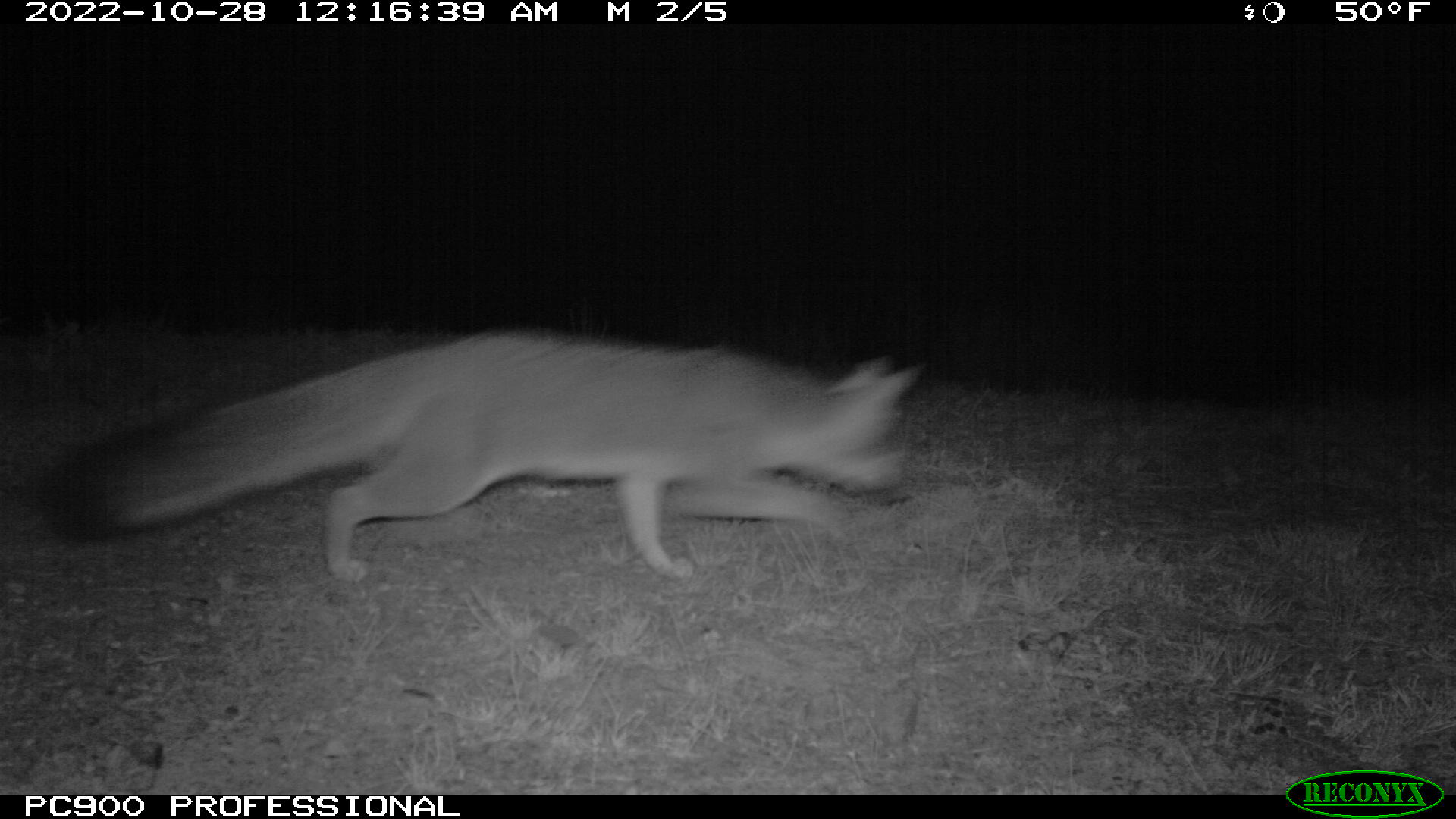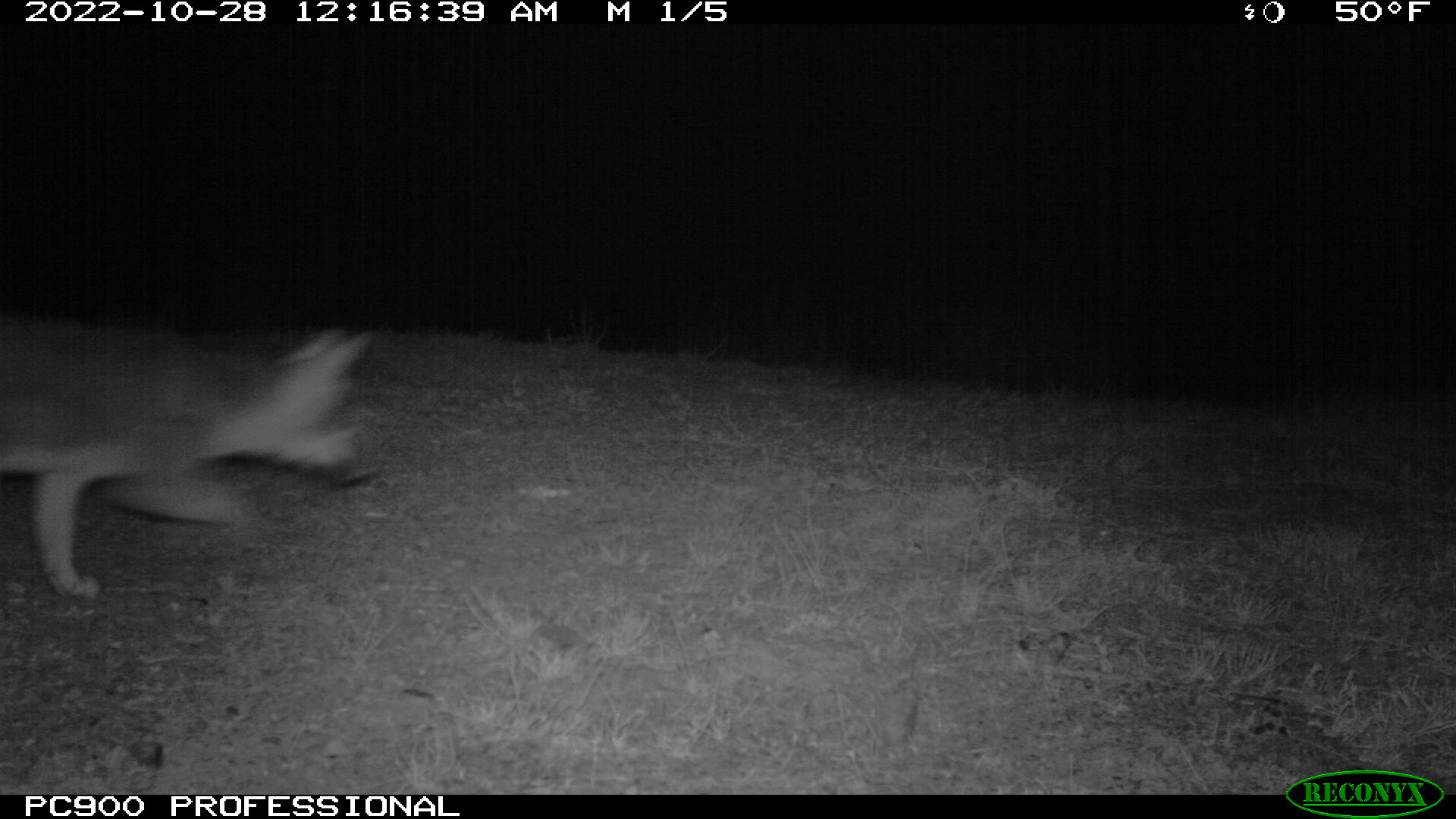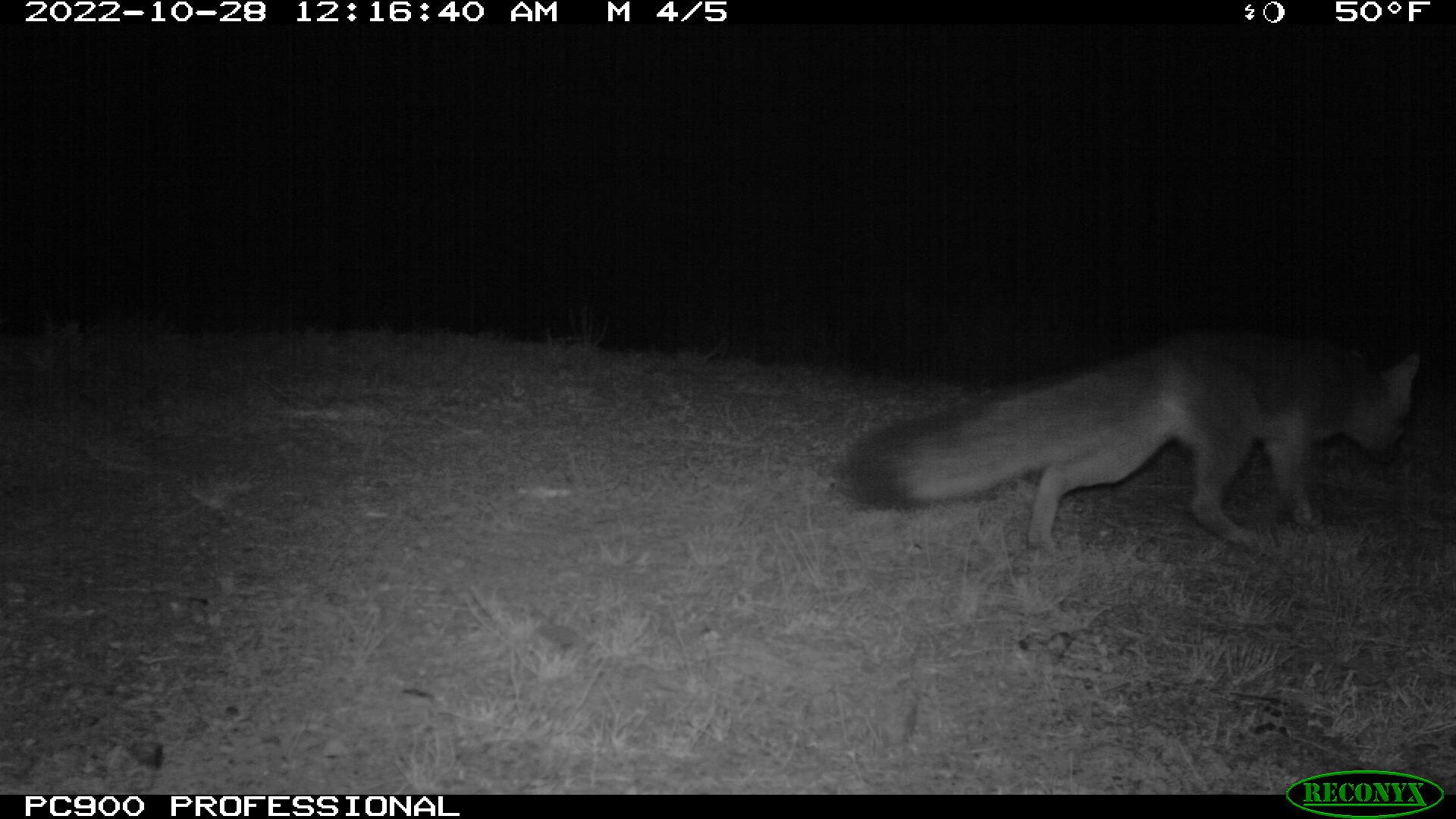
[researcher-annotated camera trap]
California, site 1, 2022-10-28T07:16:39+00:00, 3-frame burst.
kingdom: Animalia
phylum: Chordata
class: Mammalia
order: Carnivora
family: Canidae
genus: Urocyon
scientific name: Urocyon cinereoargenteus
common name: gray fox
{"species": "gray fox (Urocyon cinereoargenteus)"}